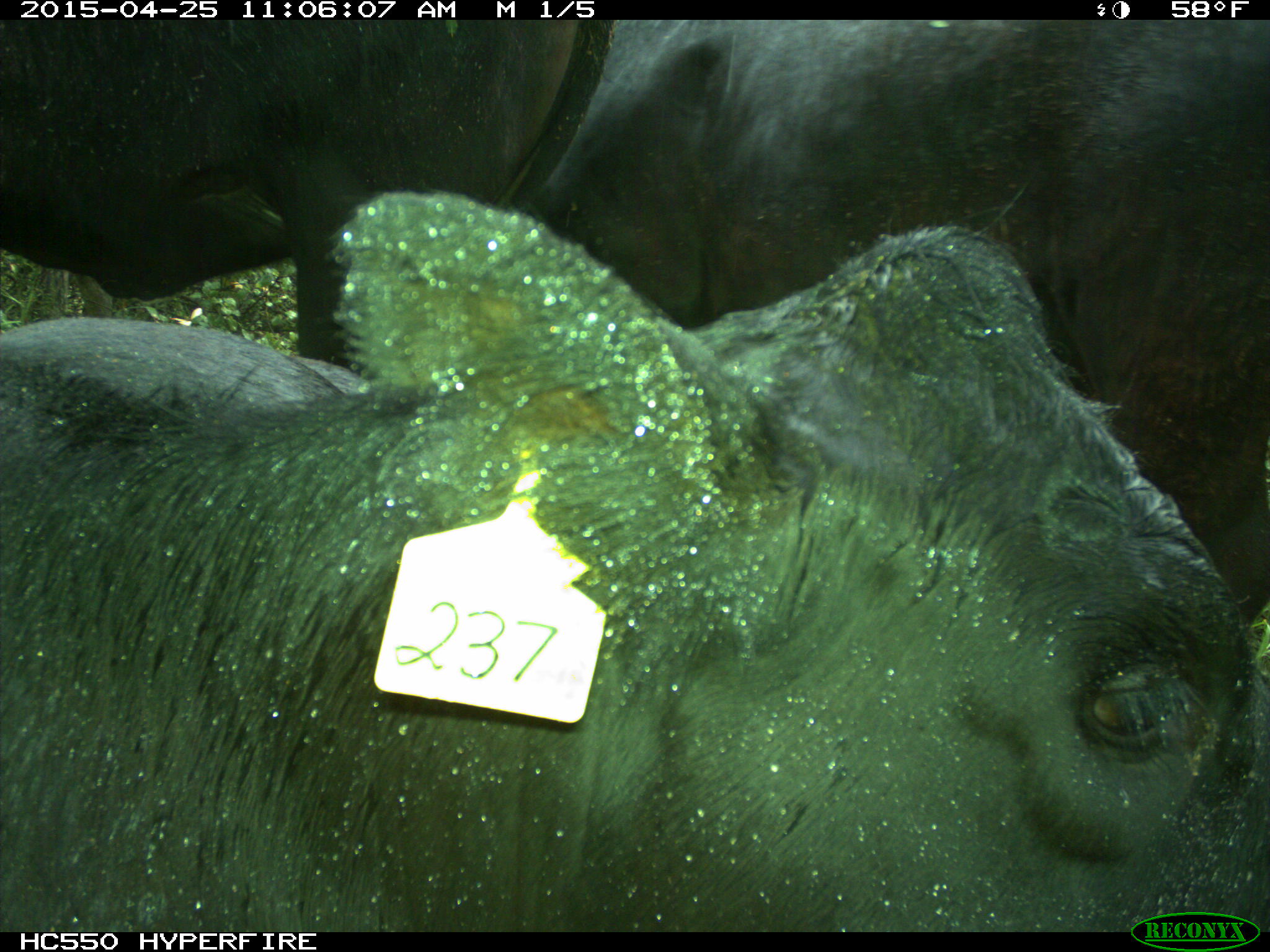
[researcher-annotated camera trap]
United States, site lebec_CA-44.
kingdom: Animalia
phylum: Chordata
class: Mammalia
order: Artiodactyla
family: Suidae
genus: Sus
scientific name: Sus scrofa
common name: wild boar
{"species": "Sus scrofa (wild boar)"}